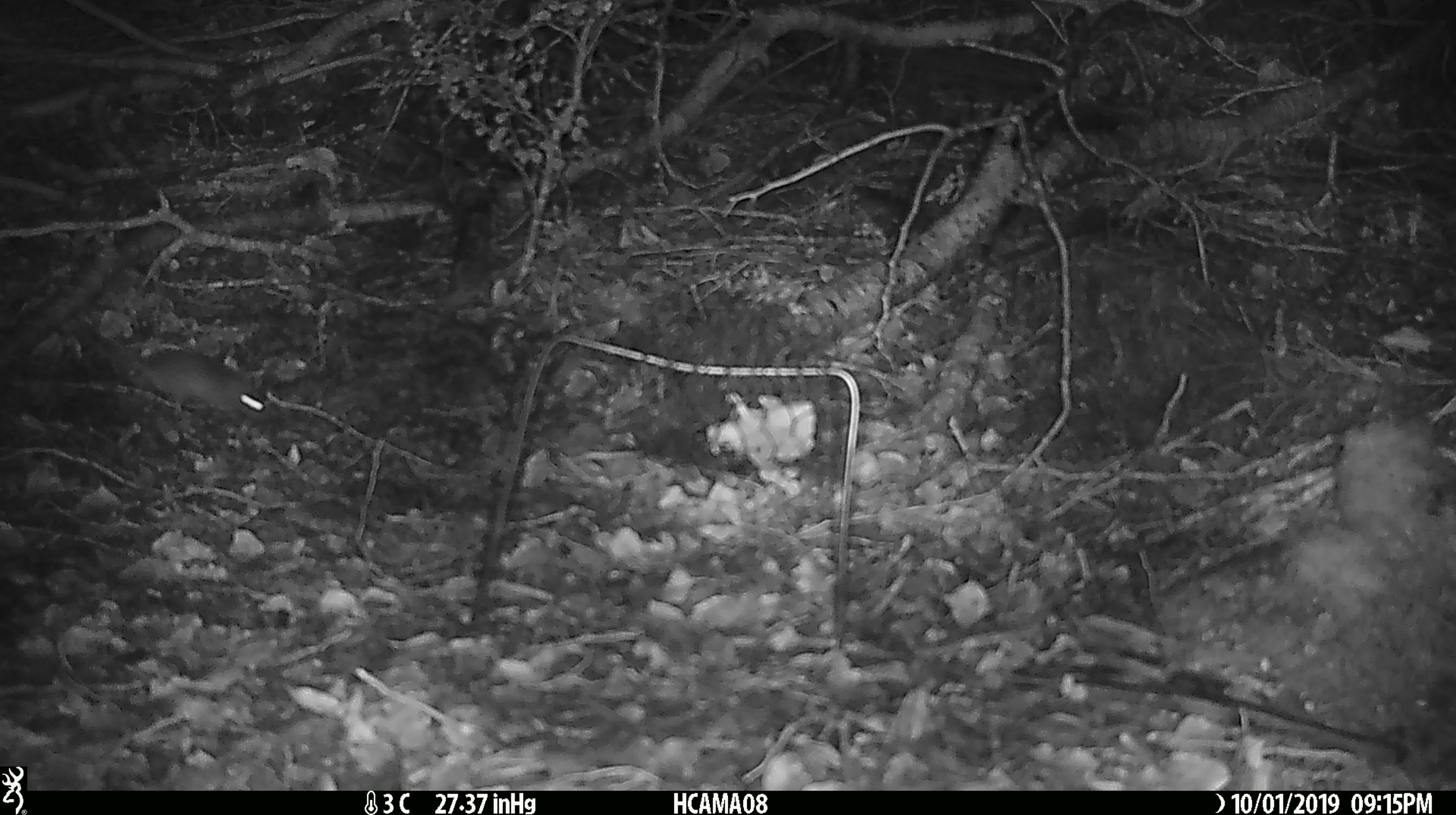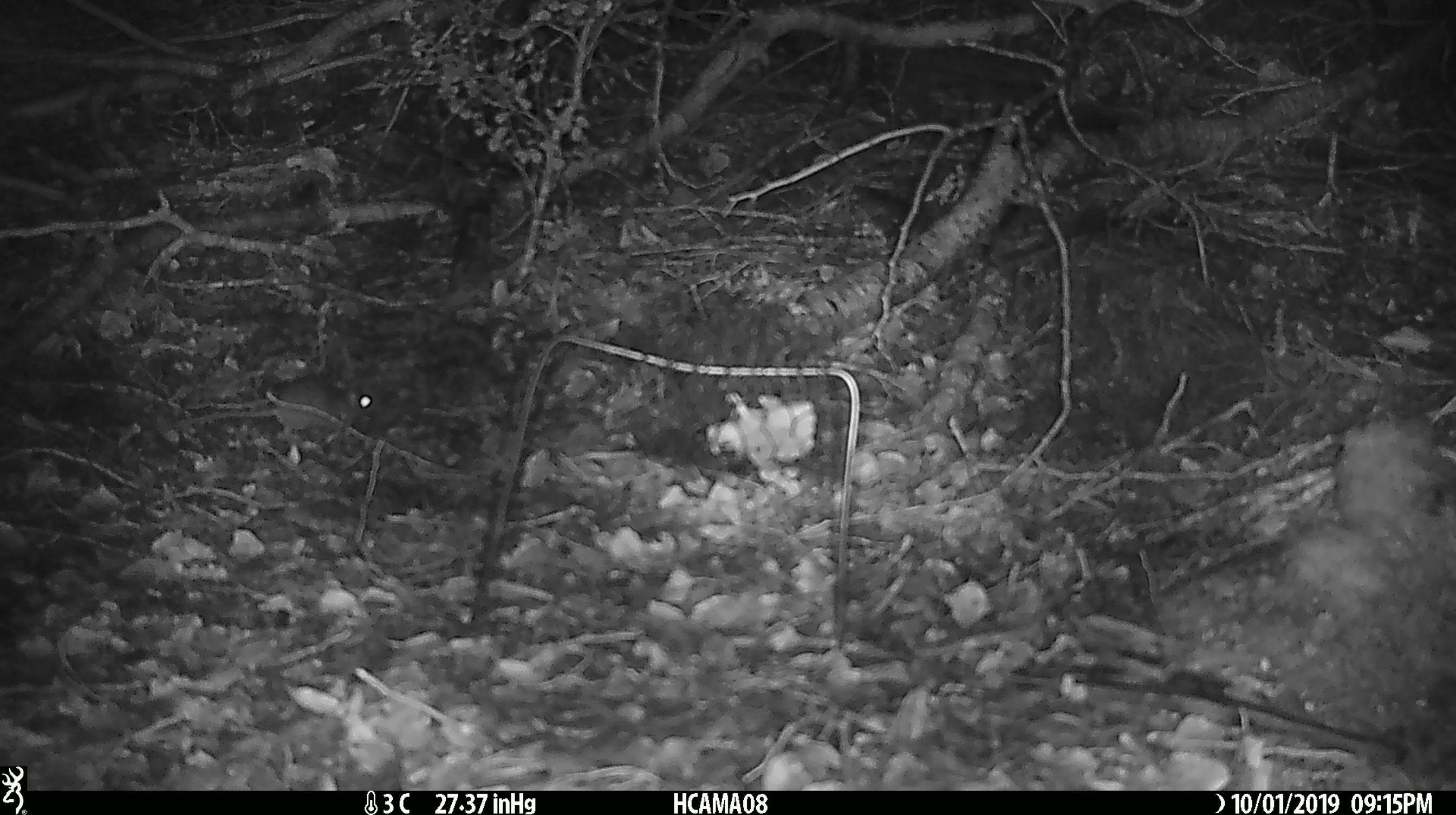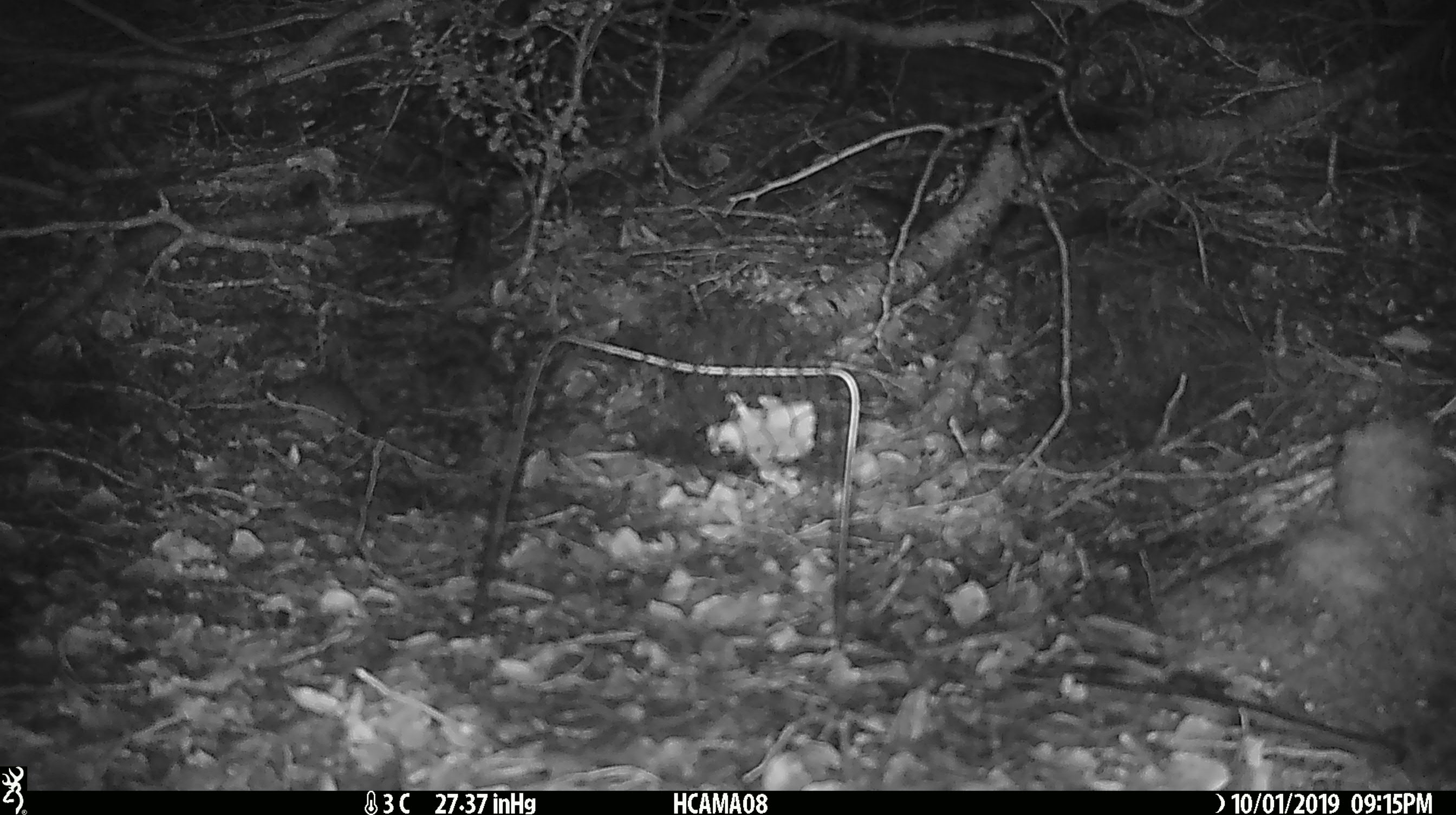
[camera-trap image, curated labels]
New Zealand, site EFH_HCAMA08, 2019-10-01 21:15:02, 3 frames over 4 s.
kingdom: Animalia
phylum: Chordata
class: Mammalia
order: Rodentia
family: Muridae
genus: Mus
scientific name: Mus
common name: mouse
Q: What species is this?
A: Mouse (Mus).